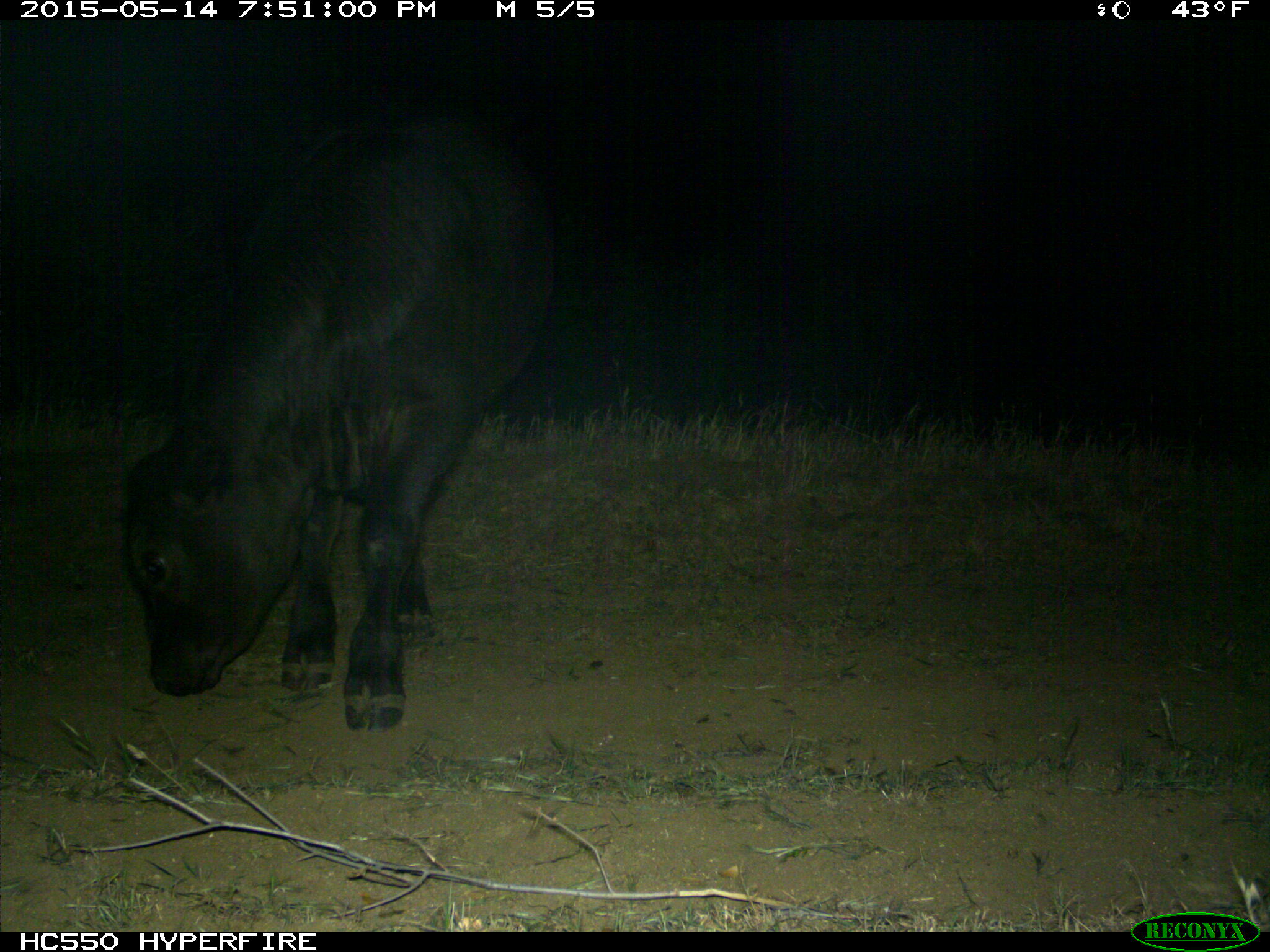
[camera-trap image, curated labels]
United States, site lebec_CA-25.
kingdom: Animalia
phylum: Chordata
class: Mammalia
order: Artiodactyla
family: Bovidae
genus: Bos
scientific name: Bos taurus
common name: domestic cow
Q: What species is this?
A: Bos taurus (domestic cow).